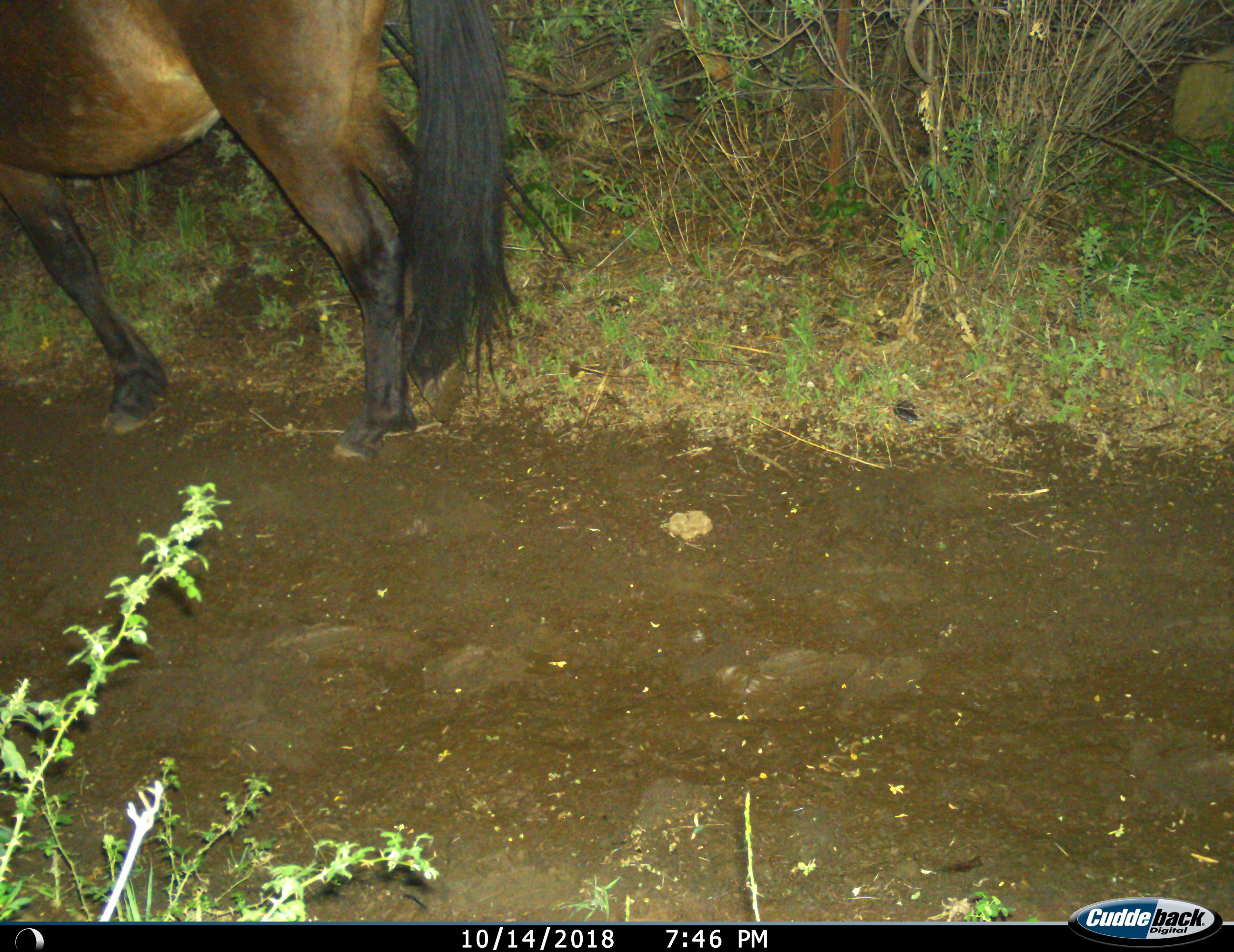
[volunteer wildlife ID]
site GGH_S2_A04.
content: unidentified animal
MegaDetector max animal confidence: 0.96